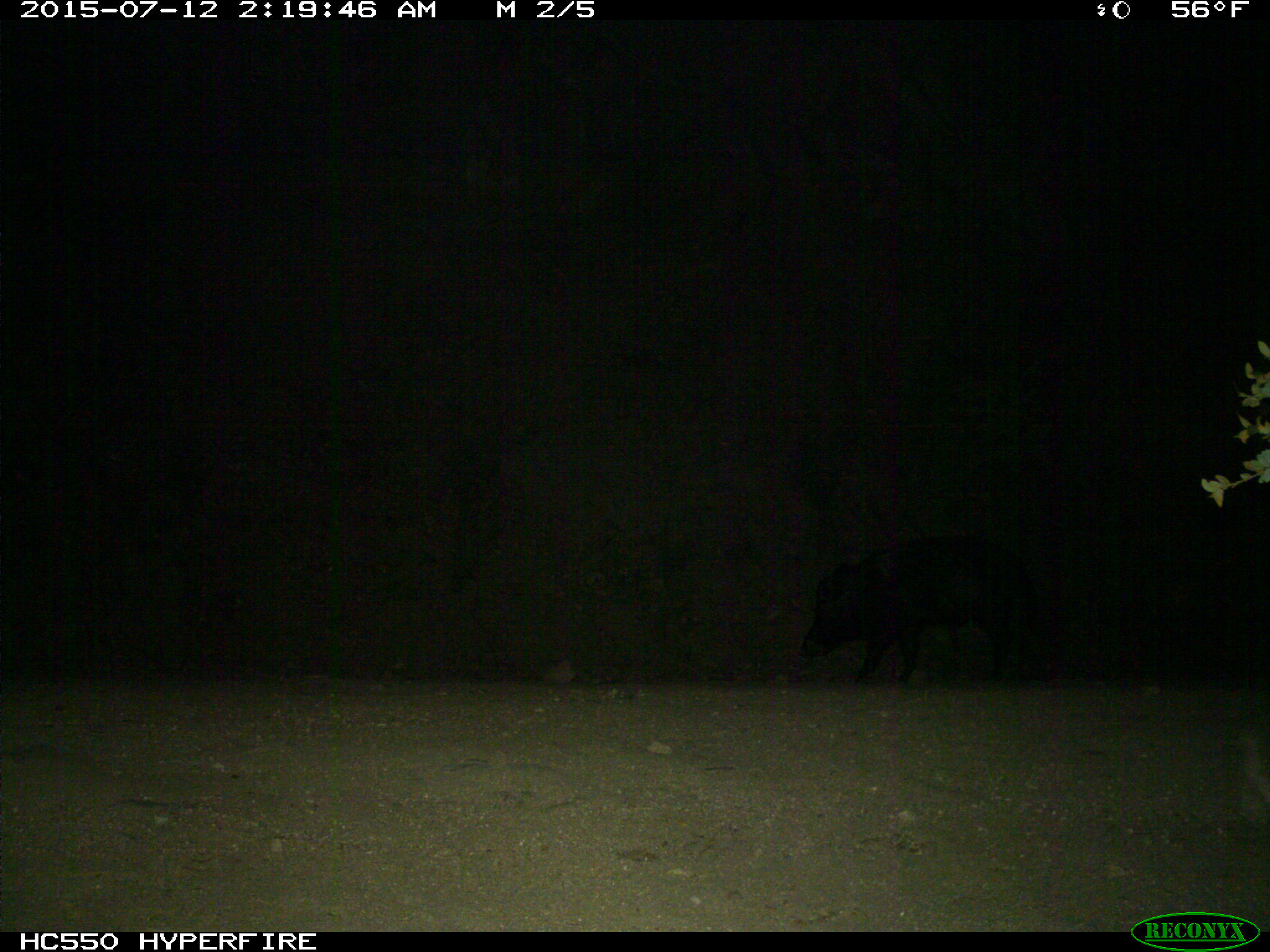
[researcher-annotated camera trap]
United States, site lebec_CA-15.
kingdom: Animalia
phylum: Chordata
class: Mammalia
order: Artiodactyla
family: Suidae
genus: Sus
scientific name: Sus scrofa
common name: wild boar